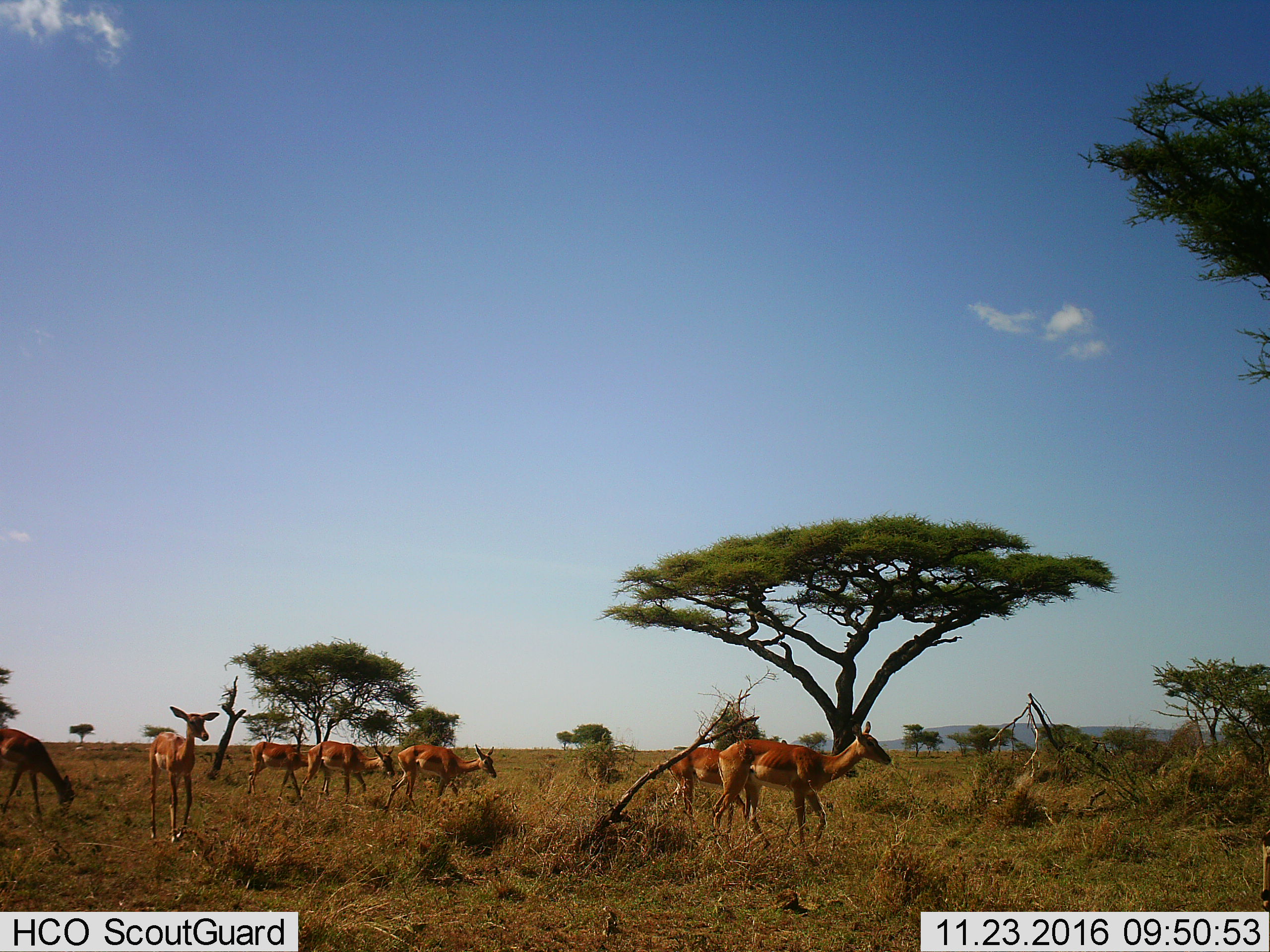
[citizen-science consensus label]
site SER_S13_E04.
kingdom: Animalia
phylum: Chordata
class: Mammalia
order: Artiodactyla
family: Bovidae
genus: Aepyceros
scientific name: Aepyceros melampus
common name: impala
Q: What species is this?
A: Impala (Aepyceros melampus).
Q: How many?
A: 7.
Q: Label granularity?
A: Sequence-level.